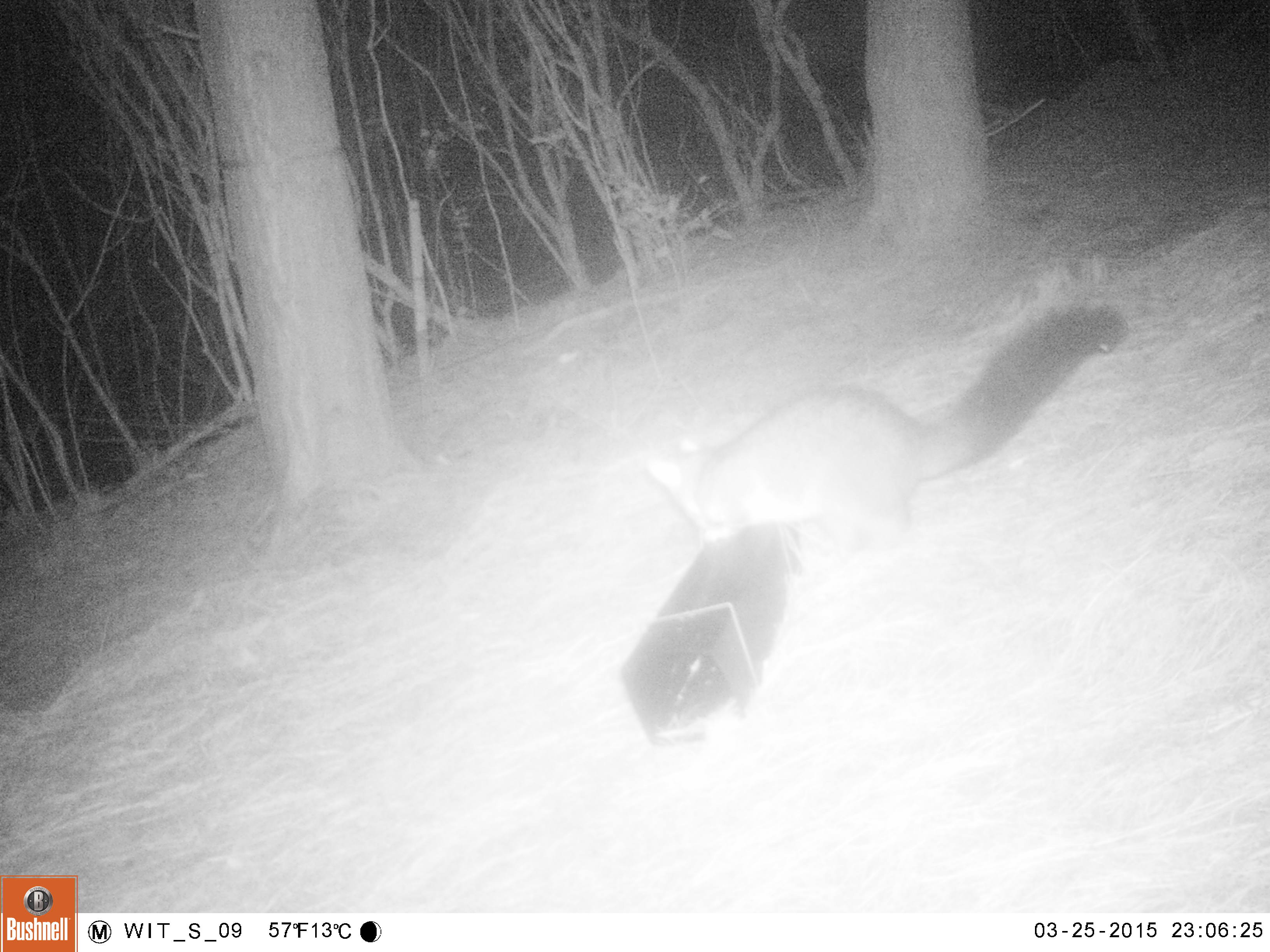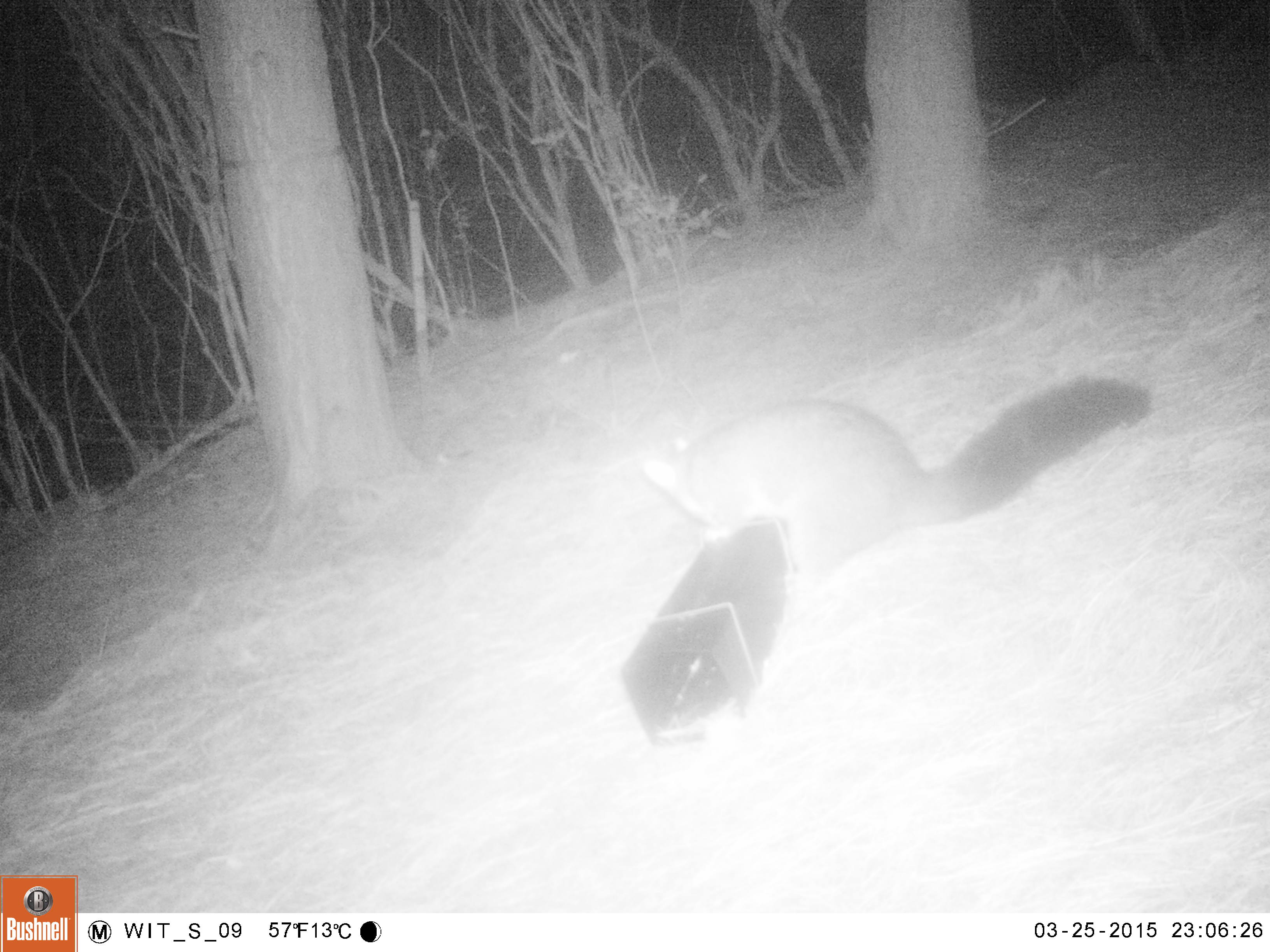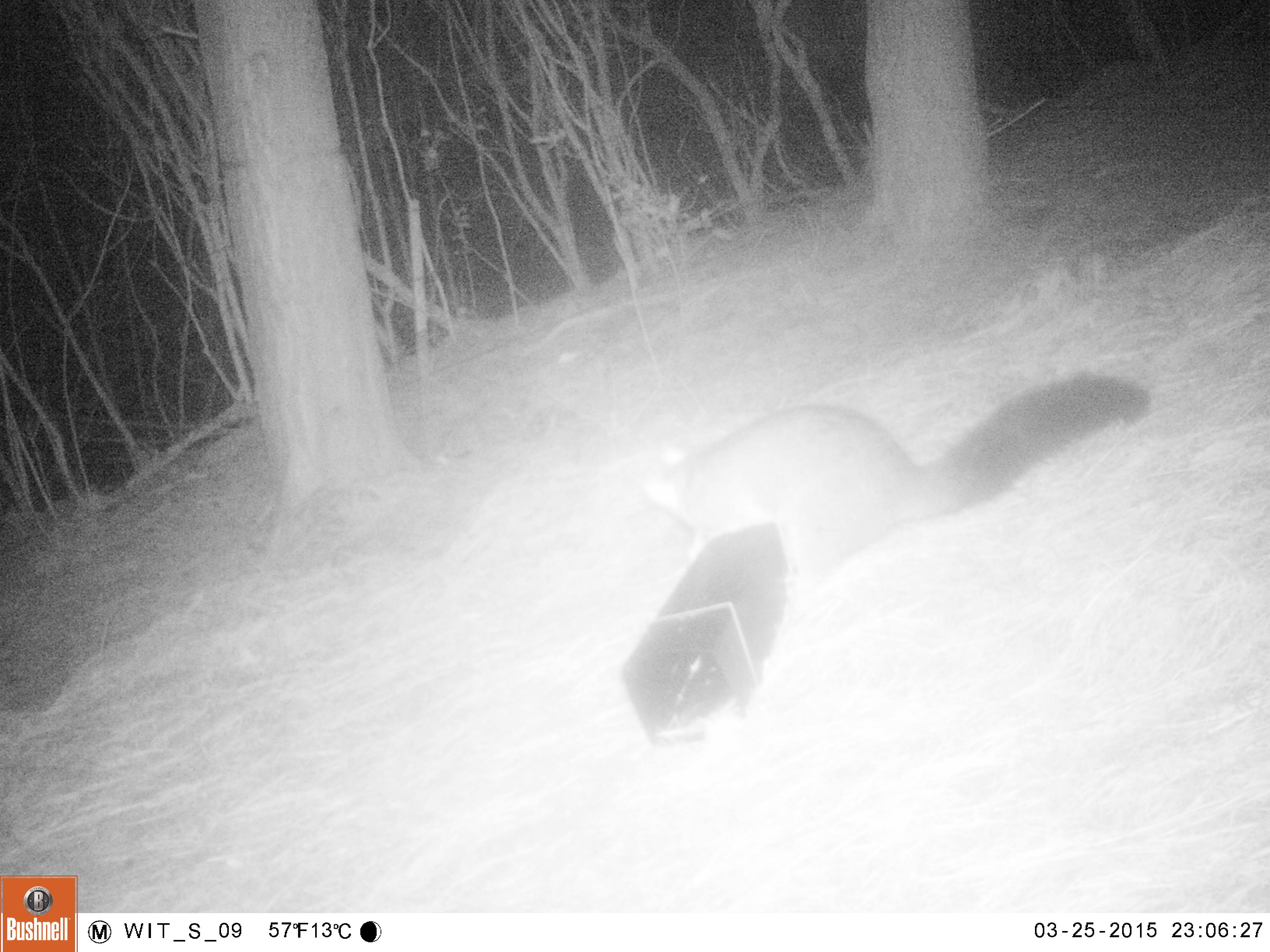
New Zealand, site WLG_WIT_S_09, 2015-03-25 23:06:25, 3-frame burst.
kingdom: Animalia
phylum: Chordata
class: Mammalia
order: Diprotodontia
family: Phalangeridae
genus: Trichosurus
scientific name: Trichosurus vulpecula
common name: common brushtail possum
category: possum